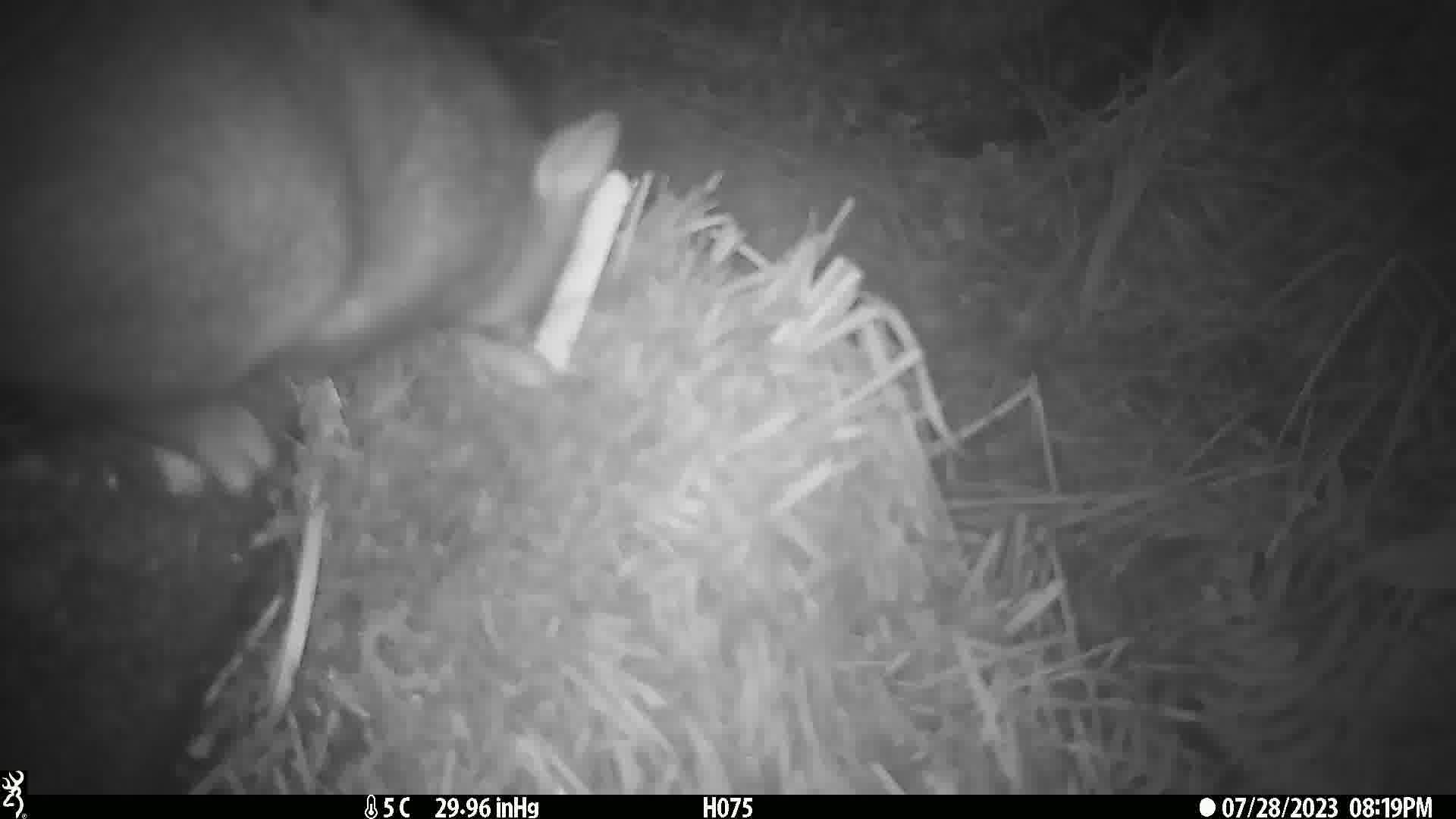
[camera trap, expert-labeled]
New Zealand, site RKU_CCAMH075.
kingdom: Animalia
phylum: Chordata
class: Mammalia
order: Diprotodontia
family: Phalangeridae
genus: Trichosurus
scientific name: Trichosurus vulpecula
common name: common brushtail possum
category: possum